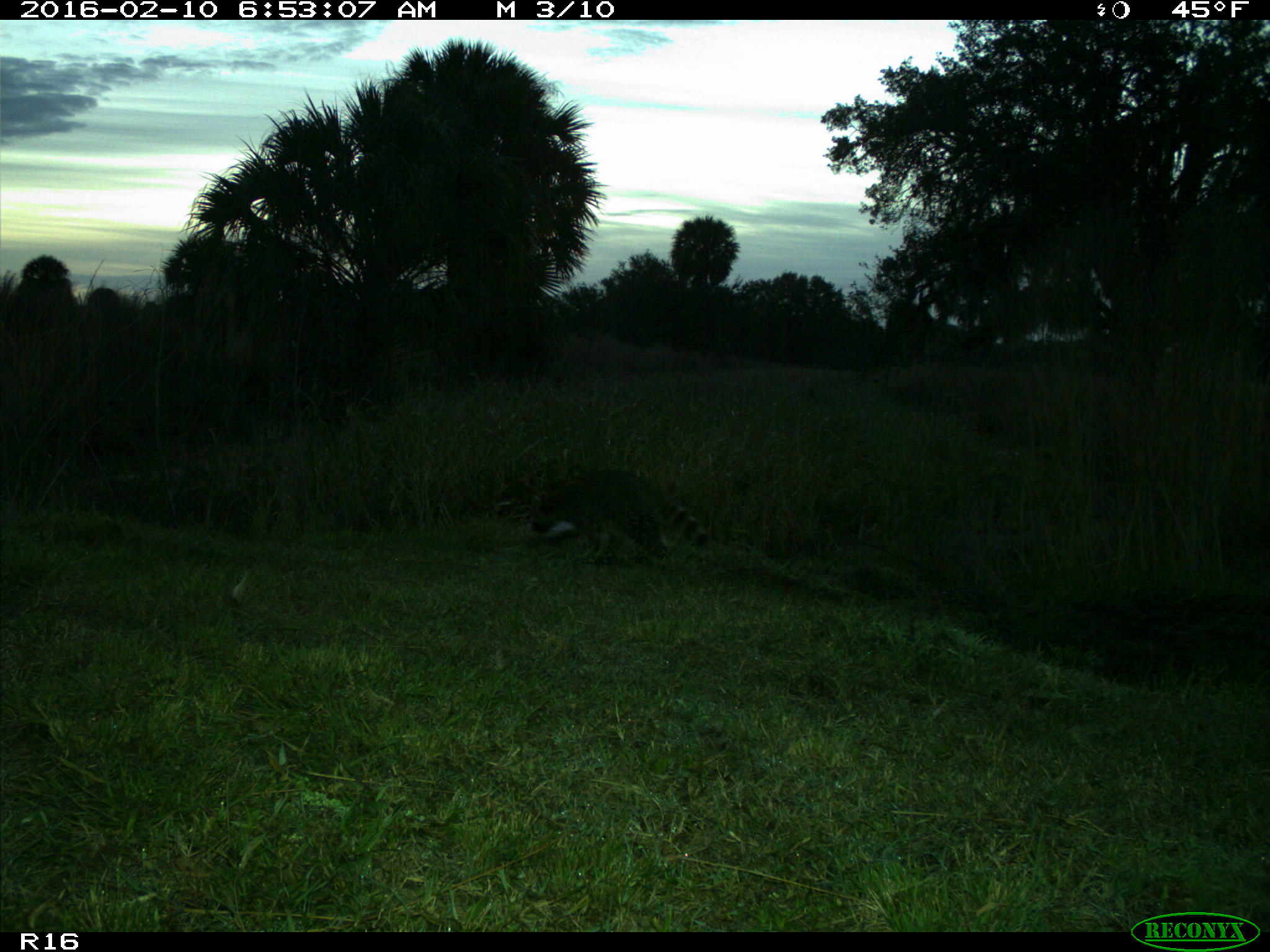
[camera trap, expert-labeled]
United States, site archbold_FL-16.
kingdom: Animalia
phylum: Chordata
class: Mammalia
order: Carnivora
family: Procyonidae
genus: Procyon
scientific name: Procyon lotor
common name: common raccoon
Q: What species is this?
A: Procyon lotor (common raccoon).